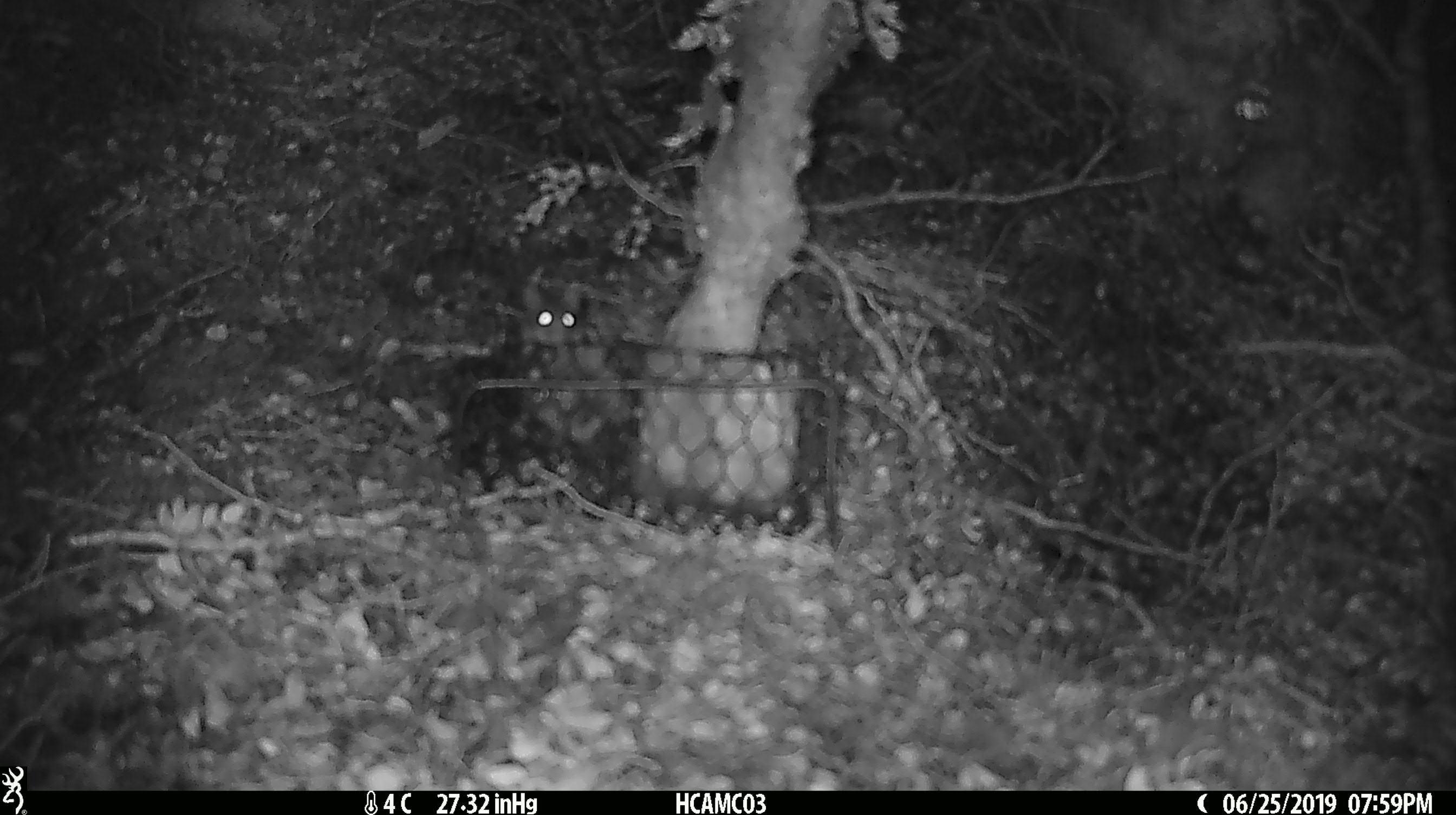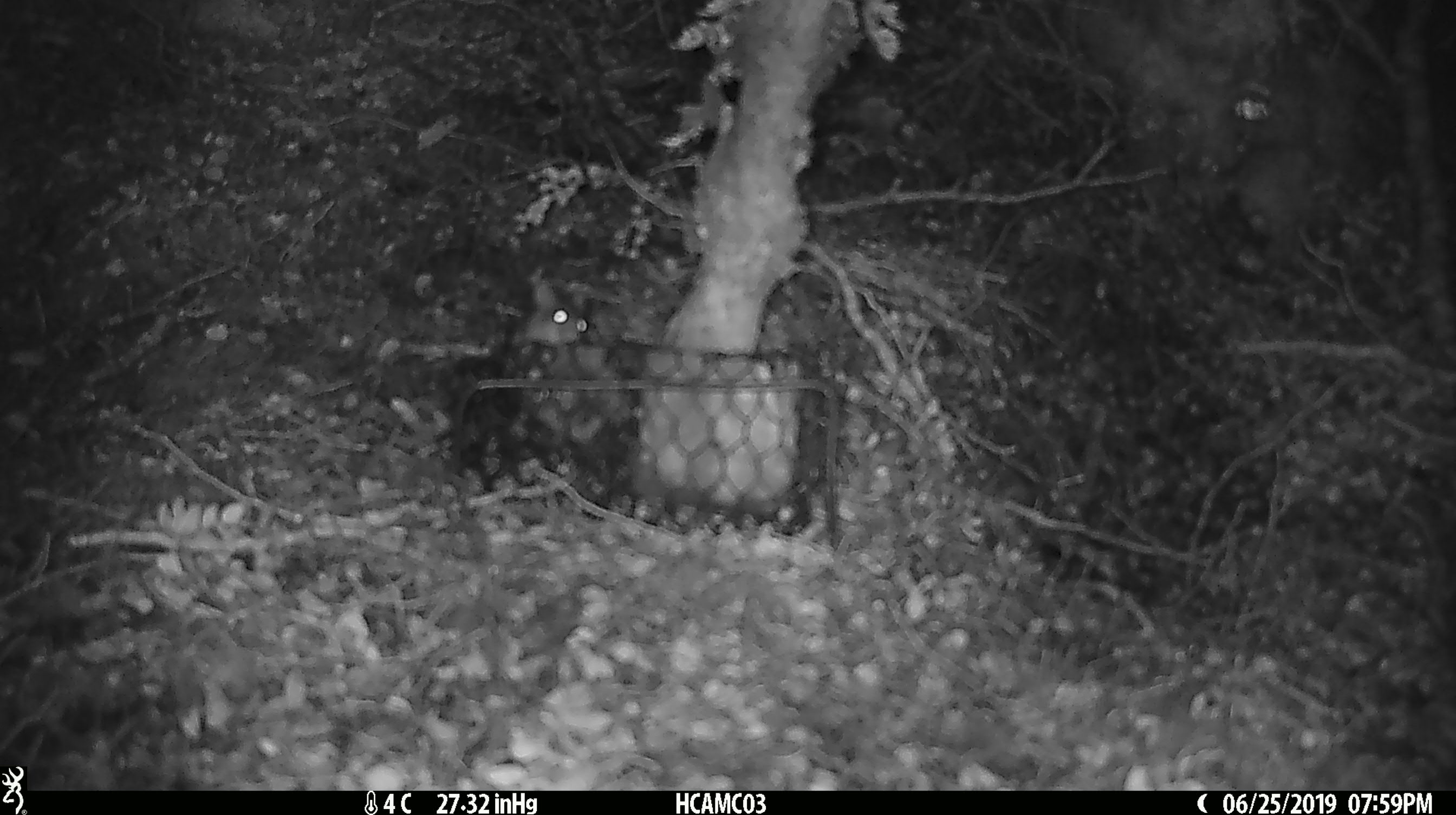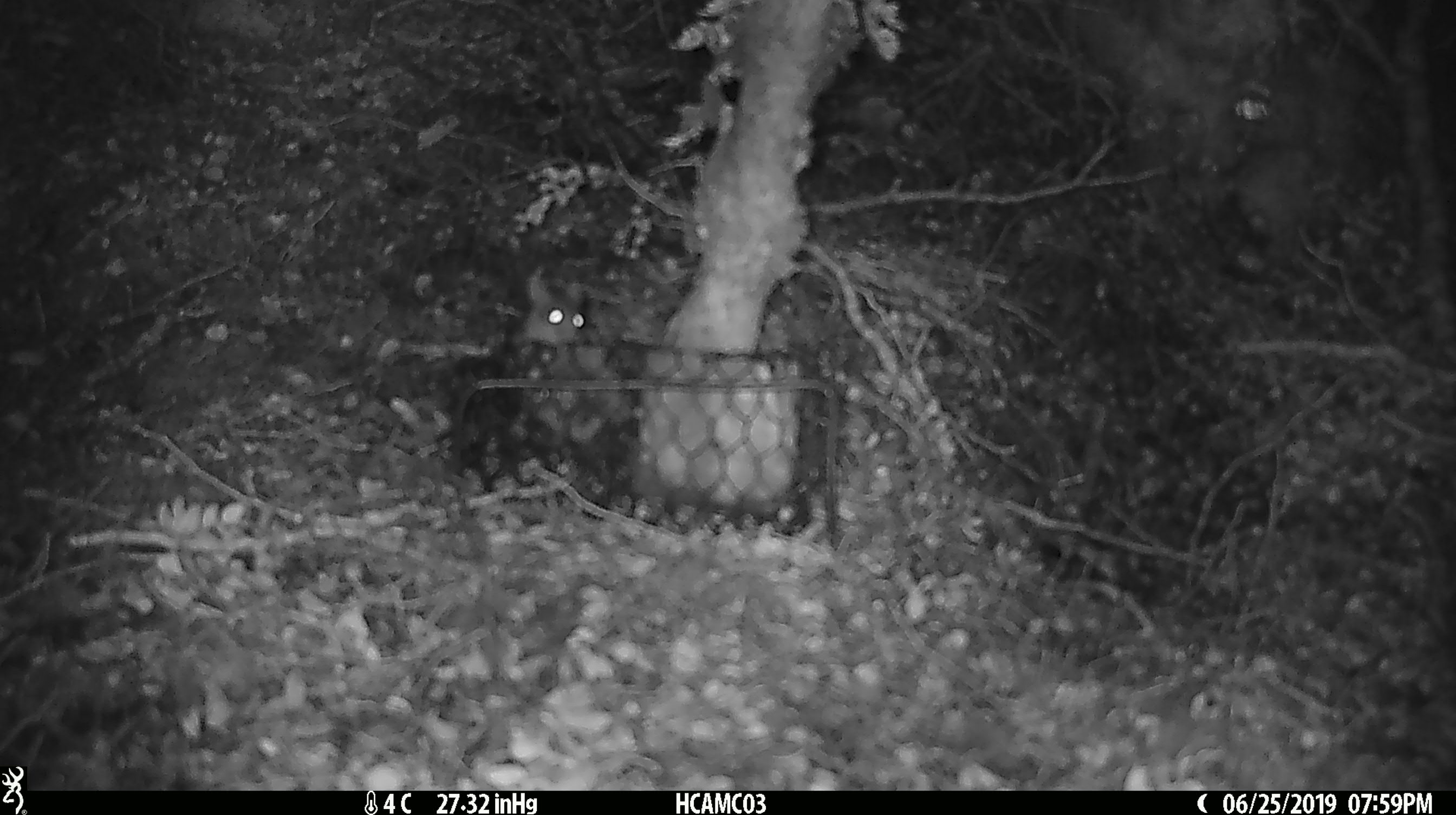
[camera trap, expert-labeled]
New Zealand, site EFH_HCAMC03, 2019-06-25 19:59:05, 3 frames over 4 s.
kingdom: Animalia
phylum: Chordata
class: Mammalia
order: Rodentia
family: Muridae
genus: Mus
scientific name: Mus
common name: mouse